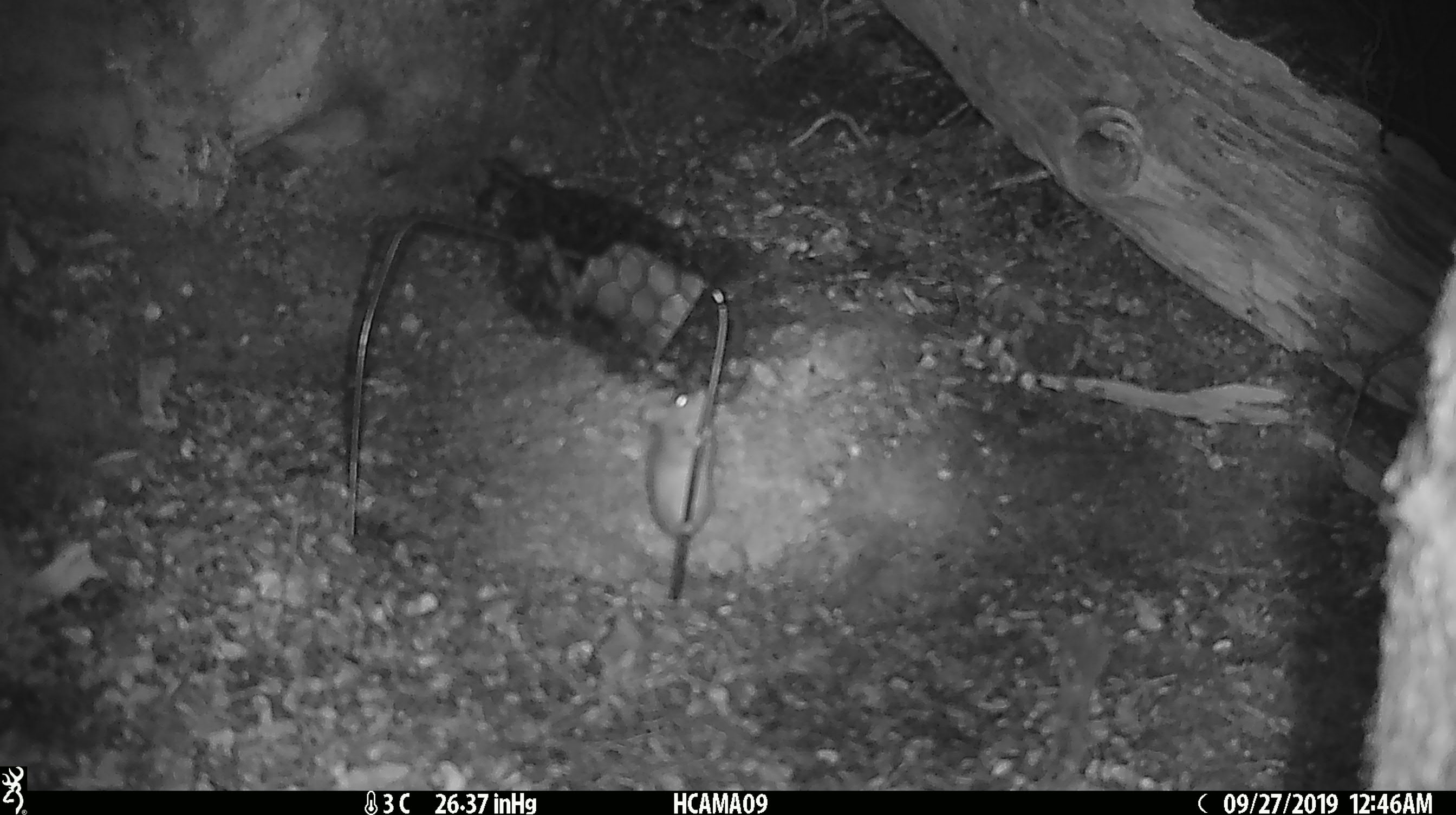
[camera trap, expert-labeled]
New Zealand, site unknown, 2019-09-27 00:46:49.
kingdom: Animalia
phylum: Chordata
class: Mammalia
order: Rodentia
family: Muridae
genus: Mus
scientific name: Mus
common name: mouse